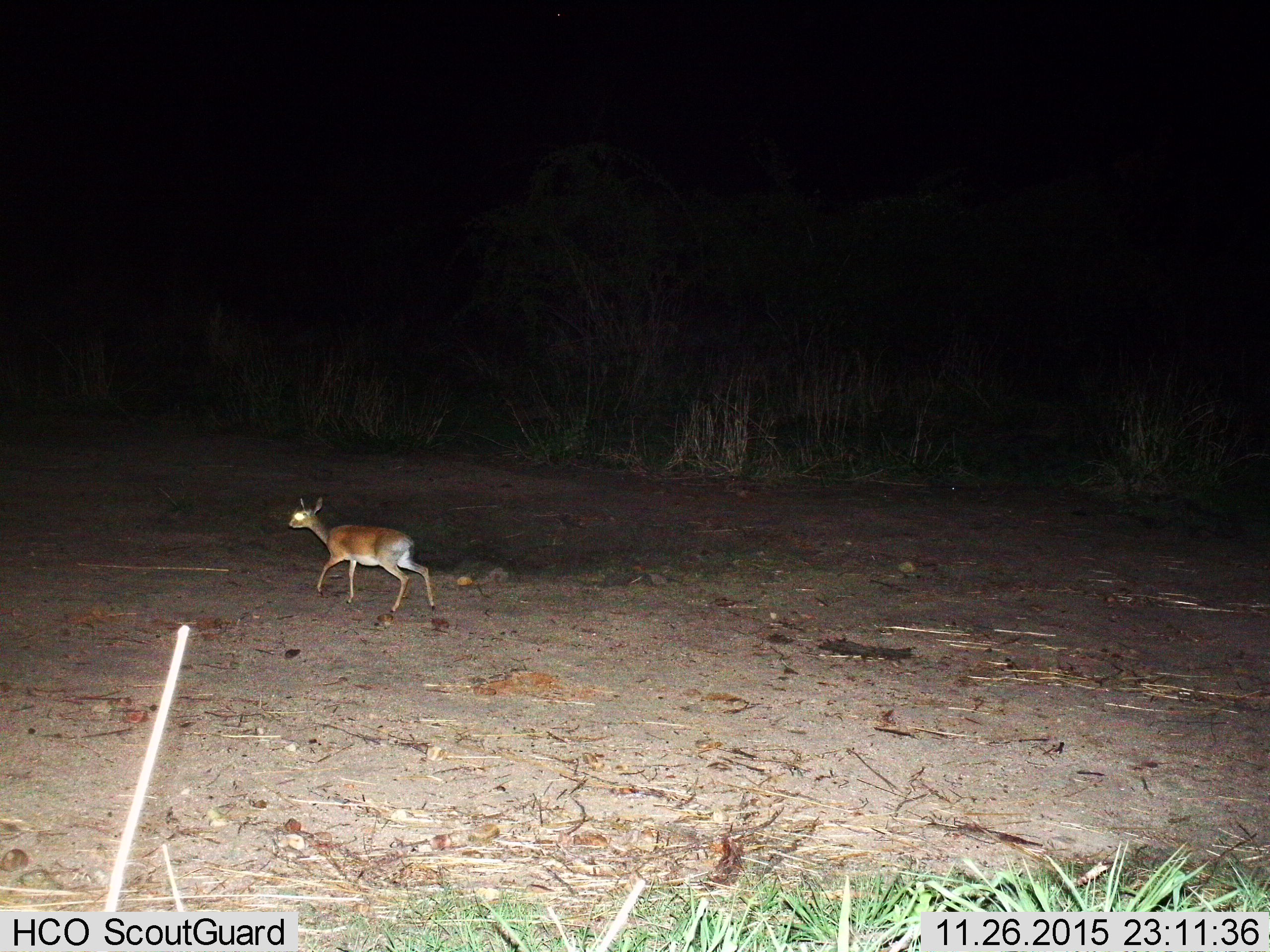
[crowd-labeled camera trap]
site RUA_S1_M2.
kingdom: Animalia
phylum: Chordata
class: Mammalia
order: Artiodactyla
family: Bovidae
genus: Madoqua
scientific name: Madoqua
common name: dik-dik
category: dikdik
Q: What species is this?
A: Dikdik (dik-dik) (Madoqua).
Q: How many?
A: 1.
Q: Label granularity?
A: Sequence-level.